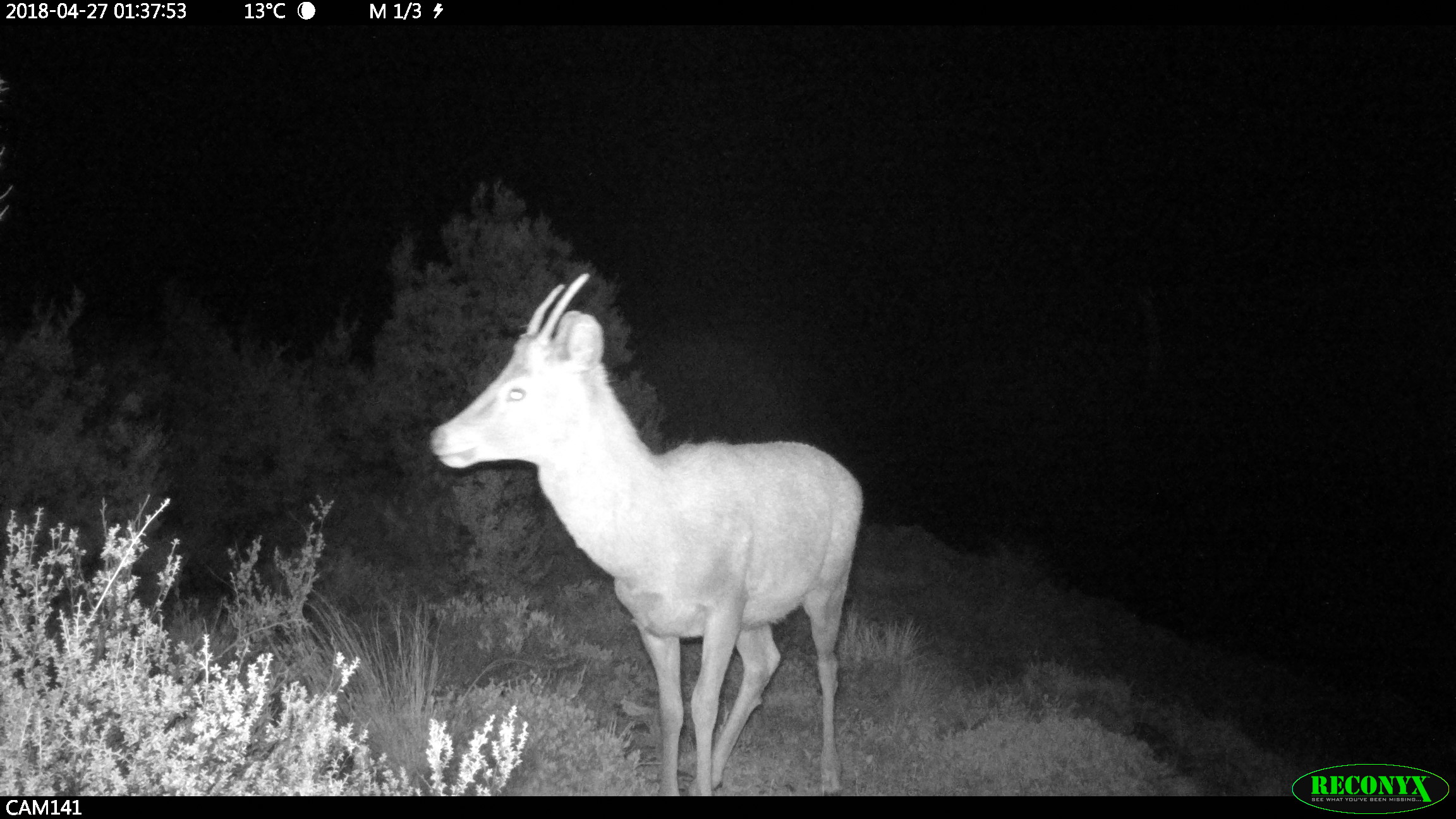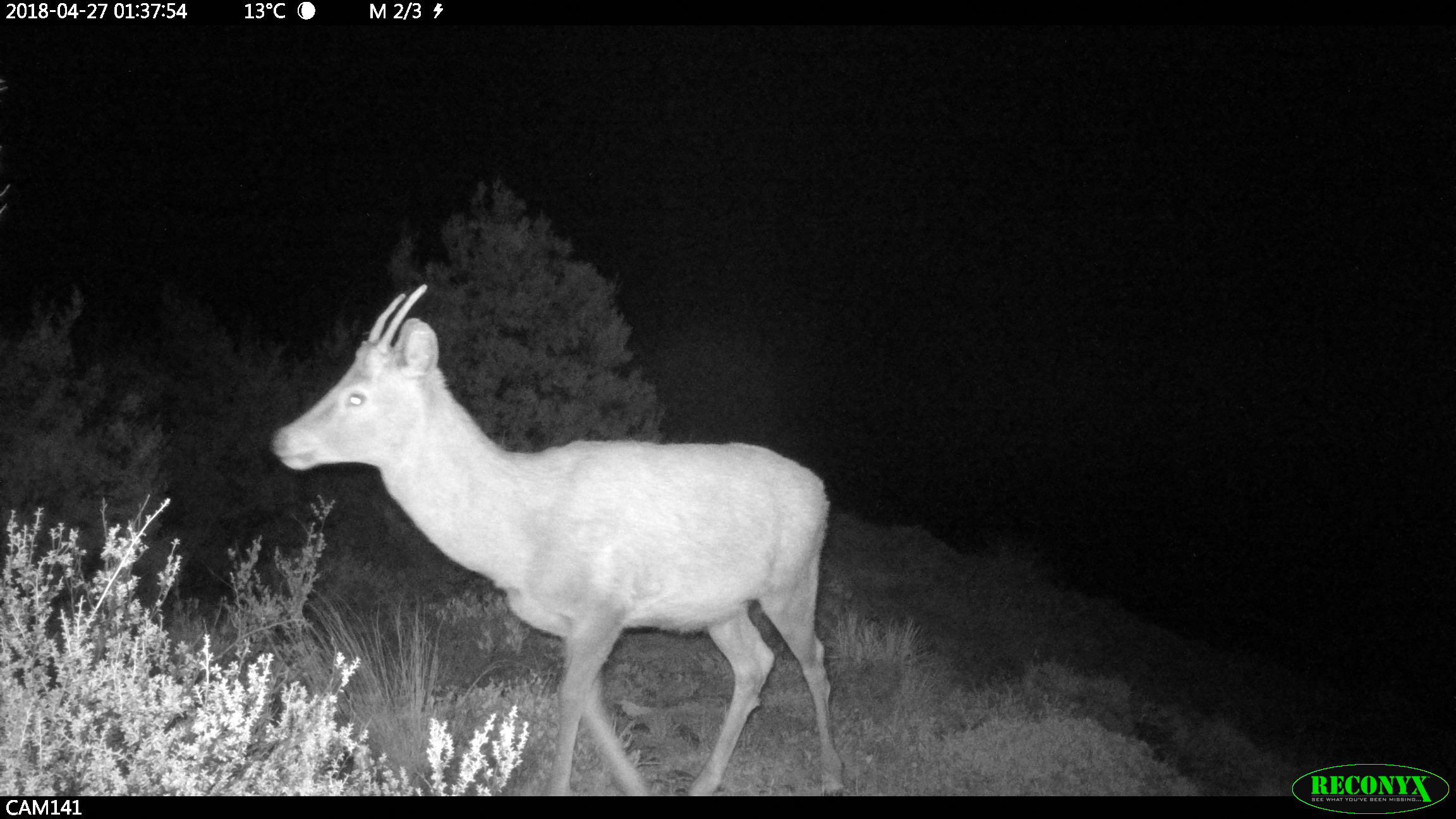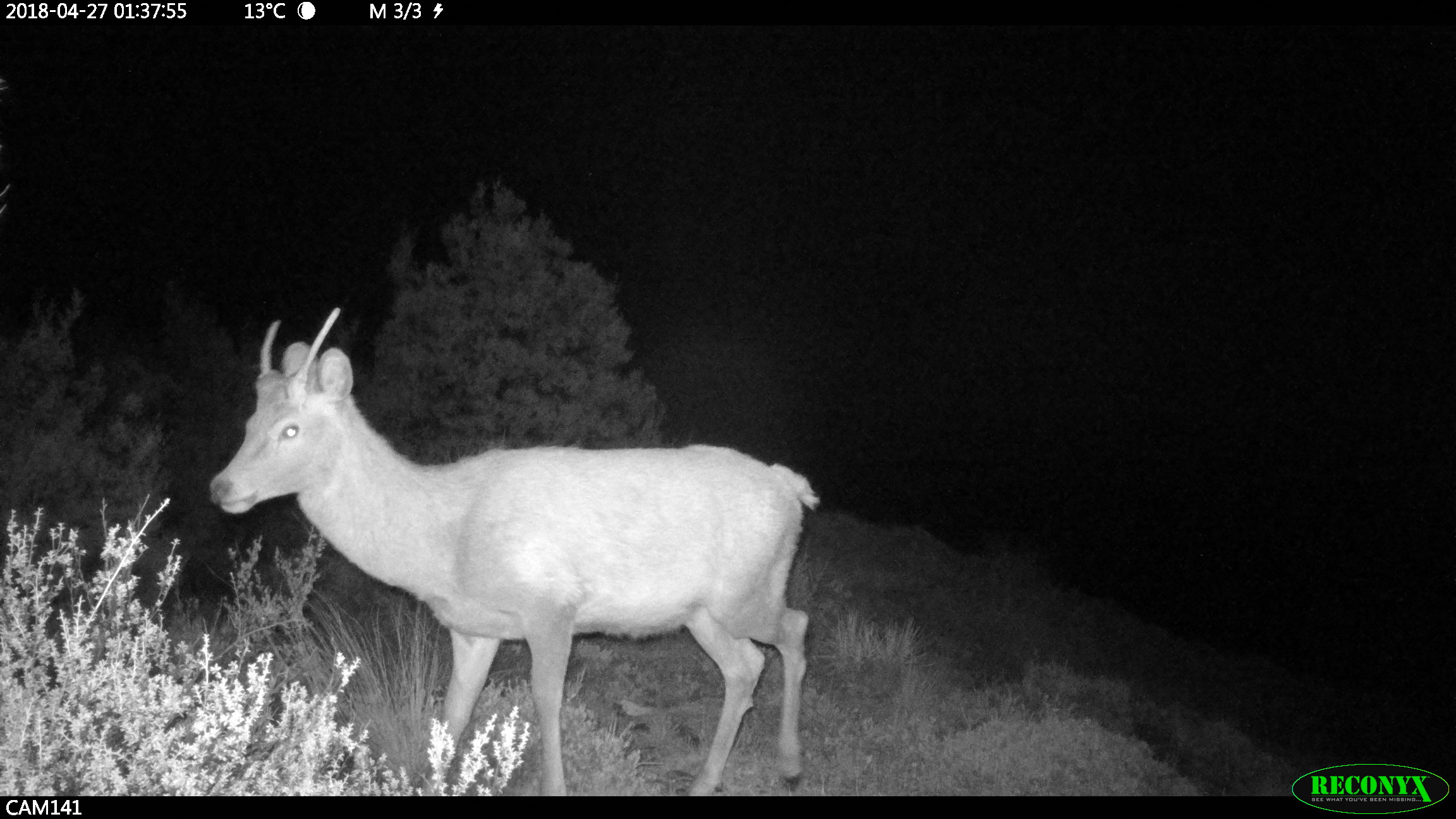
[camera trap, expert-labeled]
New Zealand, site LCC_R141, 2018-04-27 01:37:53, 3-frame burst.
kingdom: Animalia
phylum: Chordata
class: Mammalia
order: Artiodactyla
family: Cervidae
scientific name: Cervidae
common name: deer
Deer (Cervidae).